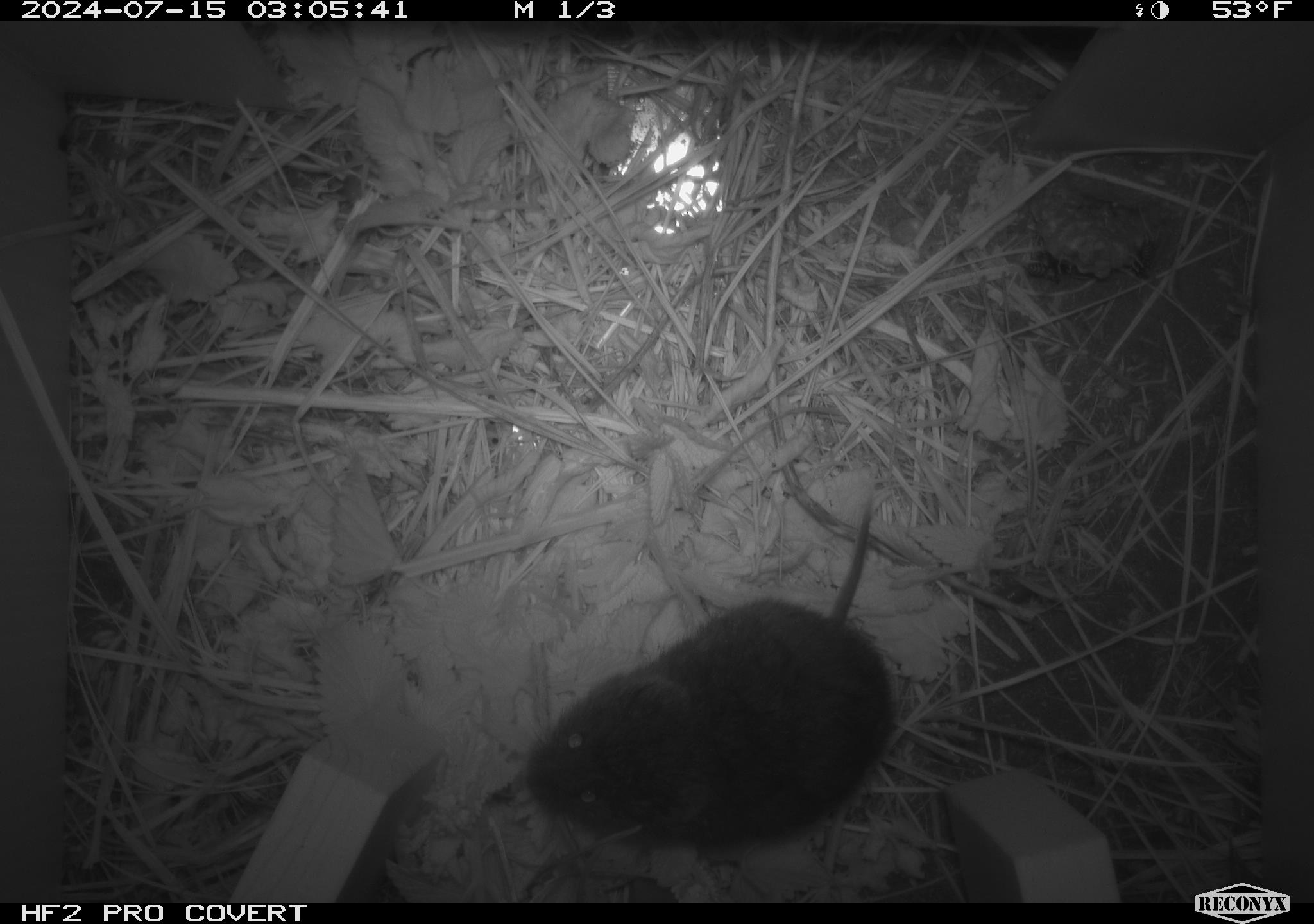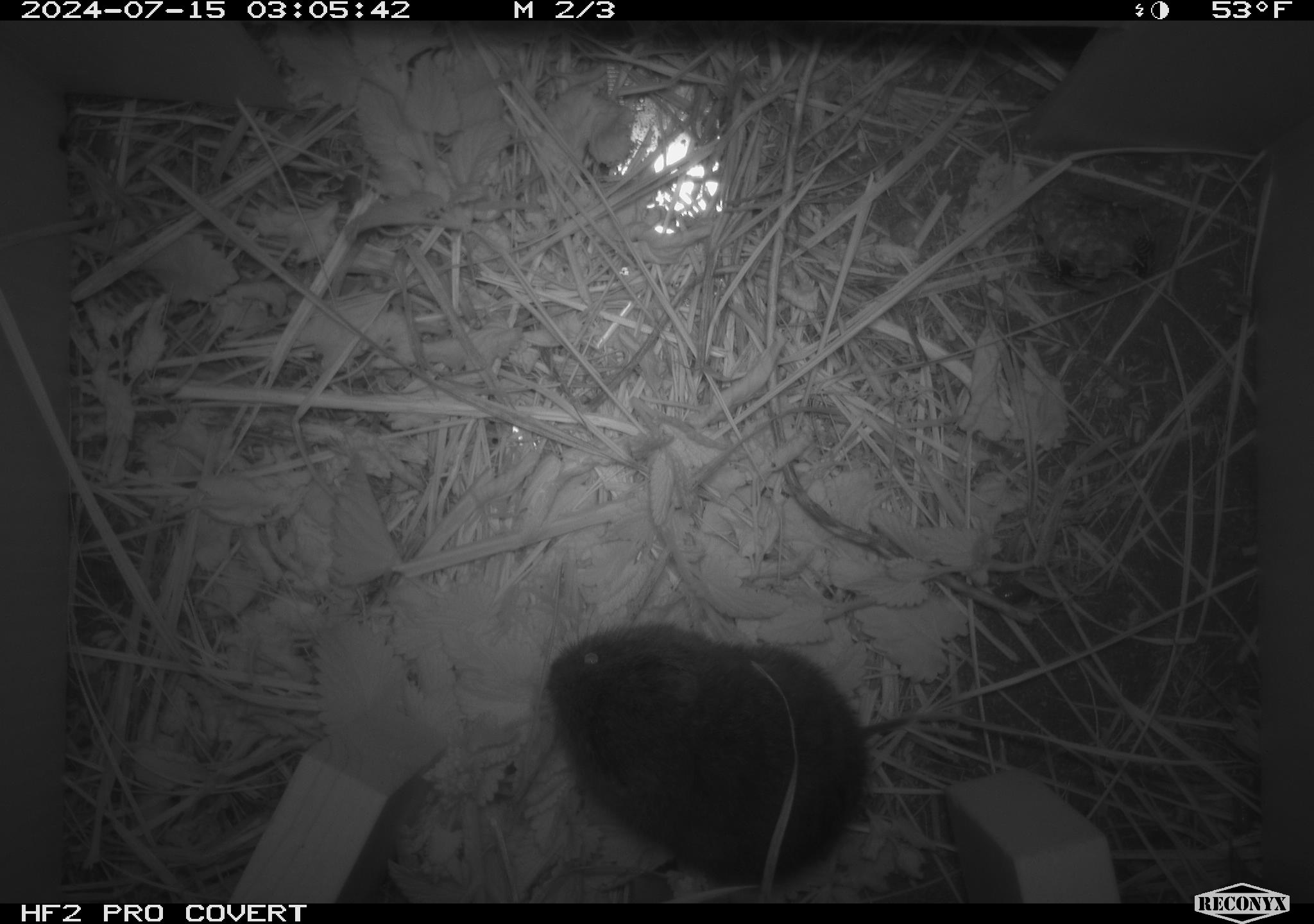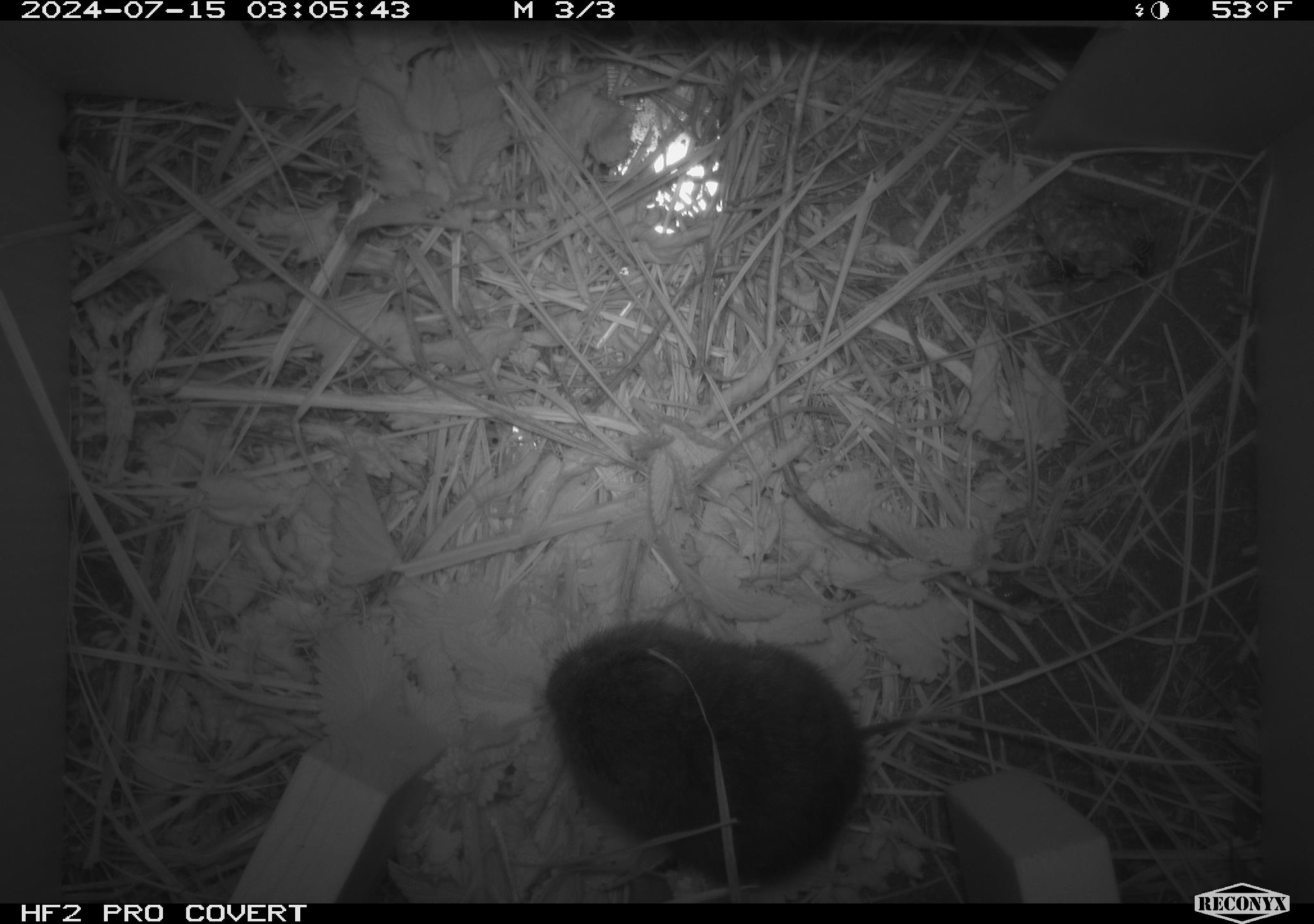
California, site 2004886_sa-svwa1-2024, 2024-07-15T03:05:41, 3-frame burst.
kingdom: Animalia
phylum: Arthropoda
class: Insecta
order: Hymenoptera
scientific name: Hymenoptera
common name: ants, bees, wasps, and sawflies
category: hymenoptera order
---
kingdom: Animalia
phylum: Chordata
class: Mammalia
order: Rodentia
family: Cricetidae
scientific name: Arvicolinae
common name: voles, lemmings, and muskrats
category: arvicolinae subfamily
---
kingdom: Animalia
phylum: Arthropoda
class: Malacostraca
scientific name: Malacostraca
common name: amphipods, crabs, isopods, krill, lobsters and shrimps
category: malacostracan